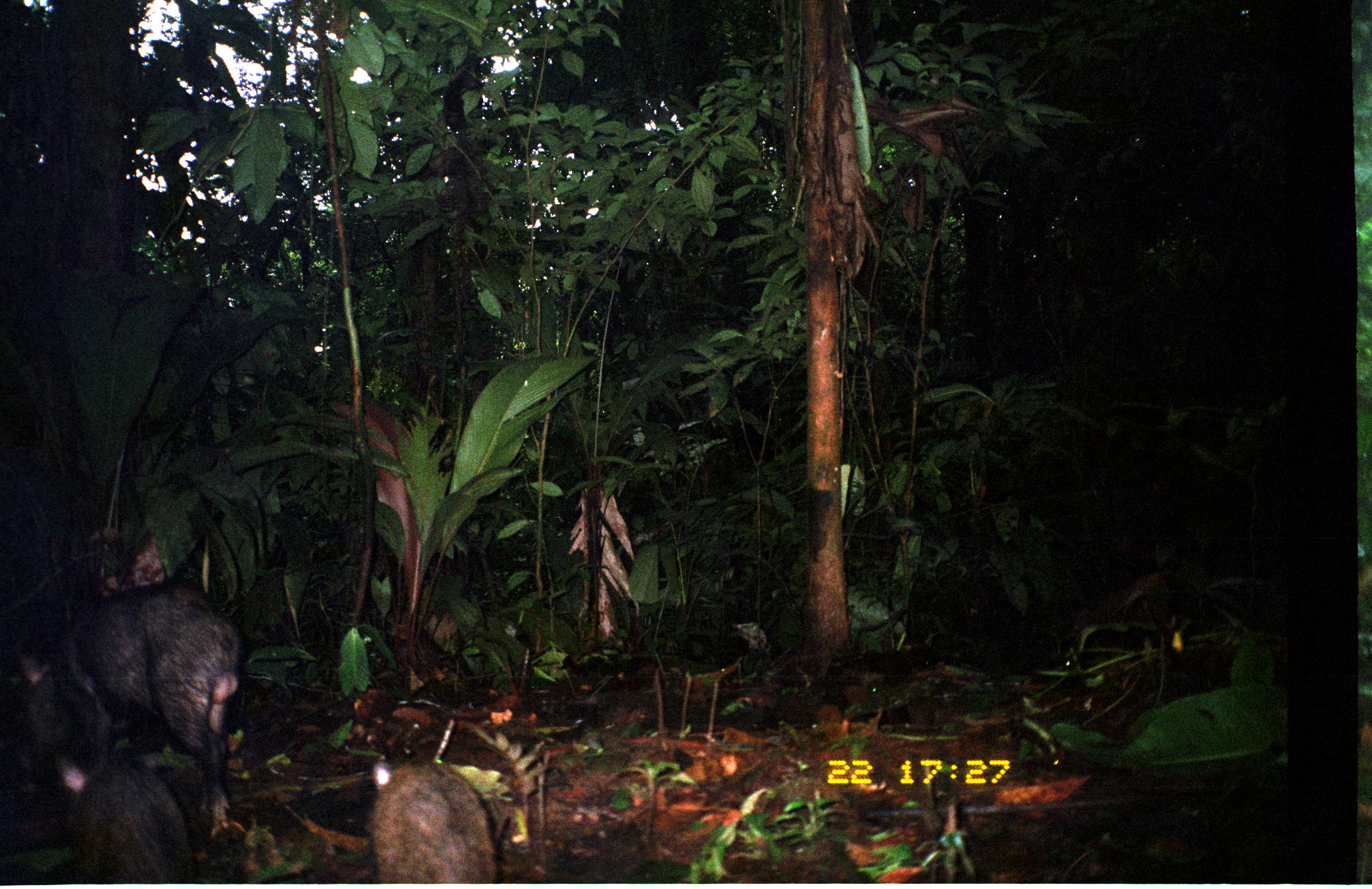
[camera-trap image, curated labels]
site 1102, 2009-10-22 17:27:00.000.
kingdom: Animalia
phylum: Chordata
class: Mammalia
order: Artiodactyla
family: Tayassuidae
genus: Pecari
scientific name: Pecari tajacu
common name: collared peccary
Pecari tajacu (collared peccary).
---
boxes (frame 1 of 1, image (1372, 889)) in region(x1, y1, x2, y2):
pecari tajacu: region(58, 583, 239, 825); region(363, 759, 501, 883); region(10, 633, 110, 801); region(63, 767, 194, 882)